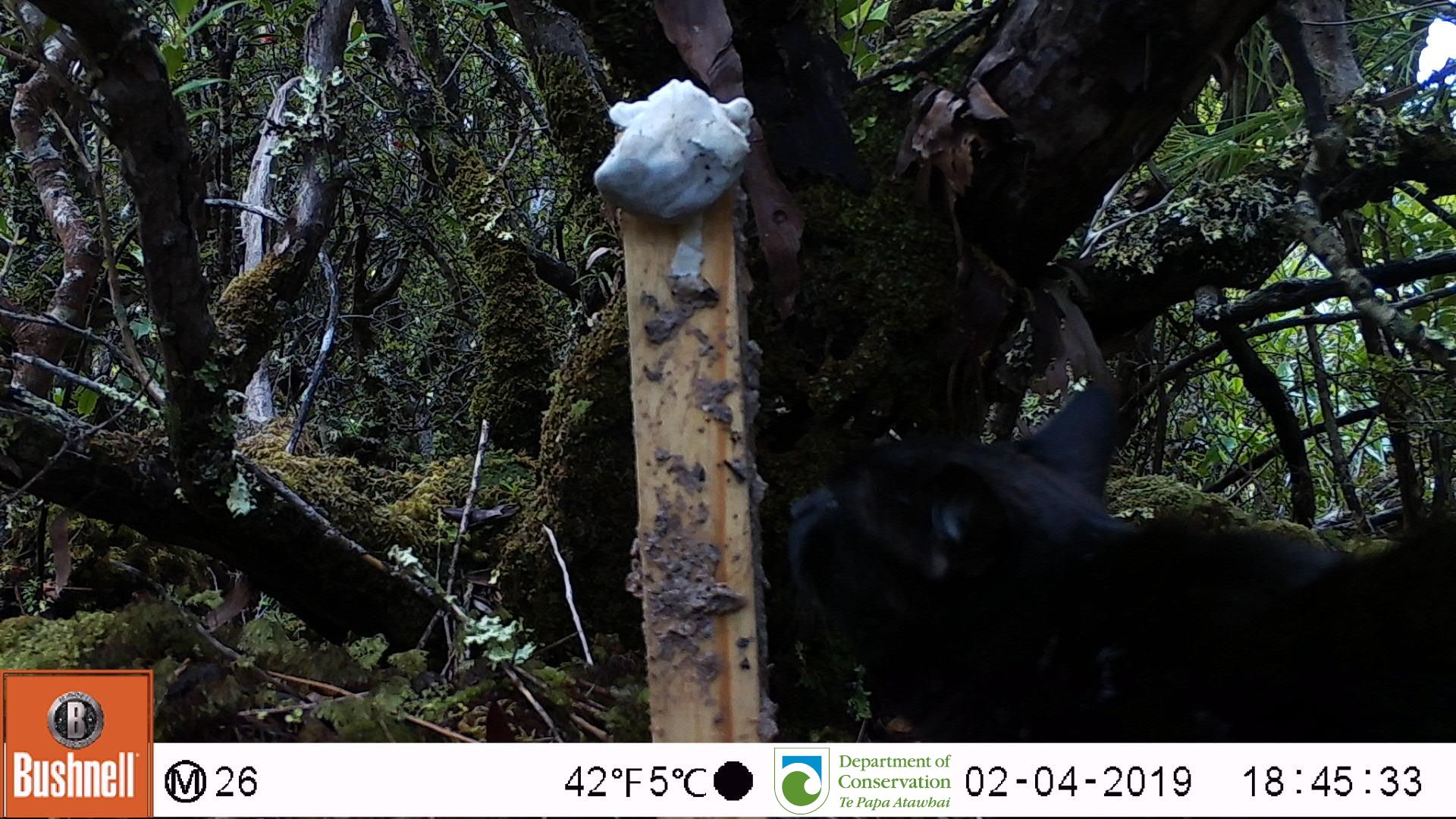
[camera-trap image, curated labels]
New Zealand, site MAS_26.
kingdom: Animalia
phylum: Chordata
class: Mammalia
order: Carnivora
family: Felidae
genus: Felis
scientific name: Felis catus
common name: domestic cat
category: cat